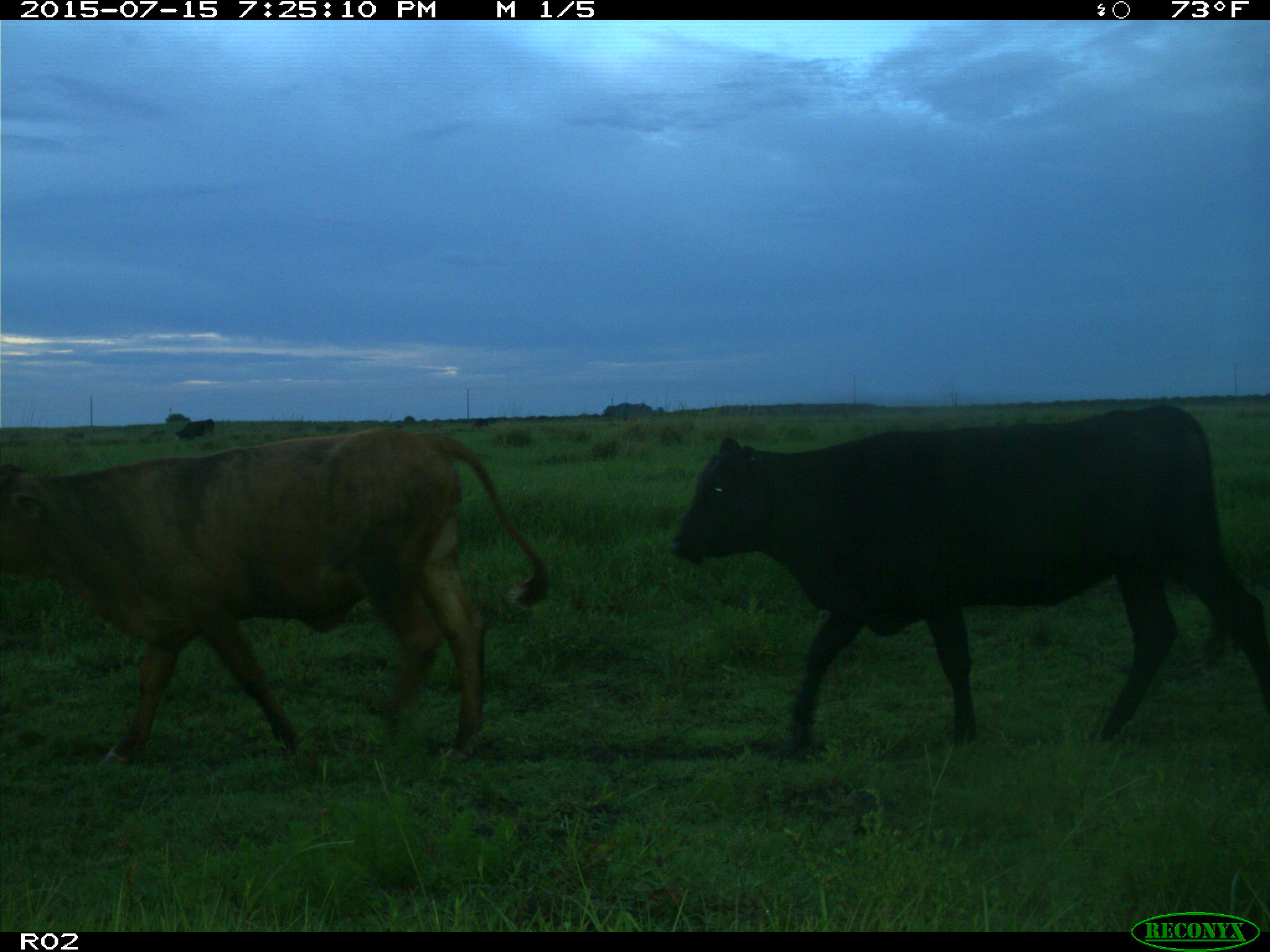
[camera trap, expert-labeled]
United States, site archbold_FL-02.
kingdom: Animalia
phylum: Chordata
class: Mammalia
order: Artiodactyla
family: Bovidae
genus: Bos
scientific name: Bos taurus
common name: domestic cow